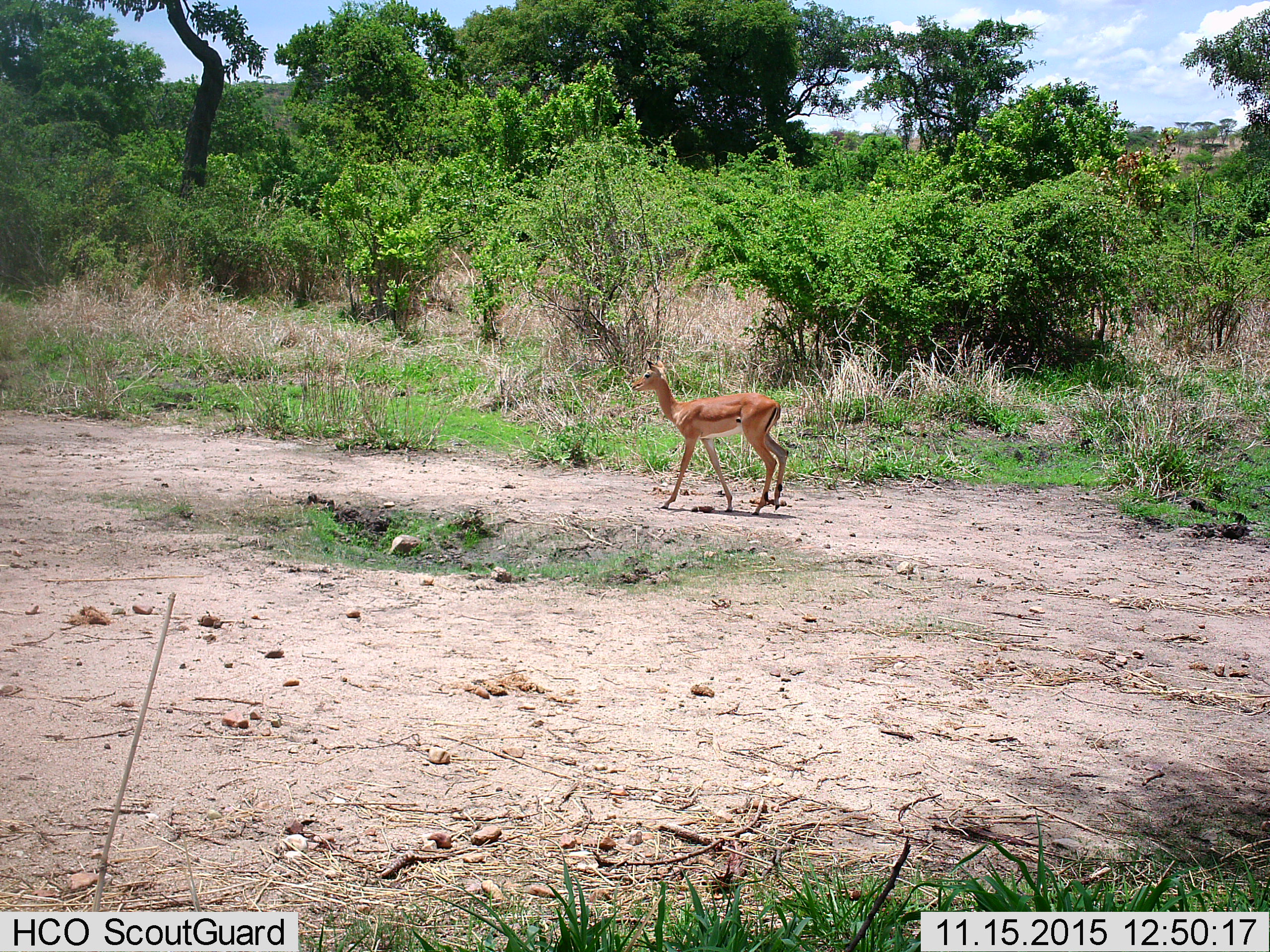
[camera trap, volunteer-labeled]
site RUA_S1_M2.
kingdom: Animalia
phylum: Chordata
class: Mammalia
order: Artiodactyla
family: Bovidae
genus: Aepyceros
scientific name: Aepyceros melampus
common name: impala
Impala (Aepyceros melampus), count 1. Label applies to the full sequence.